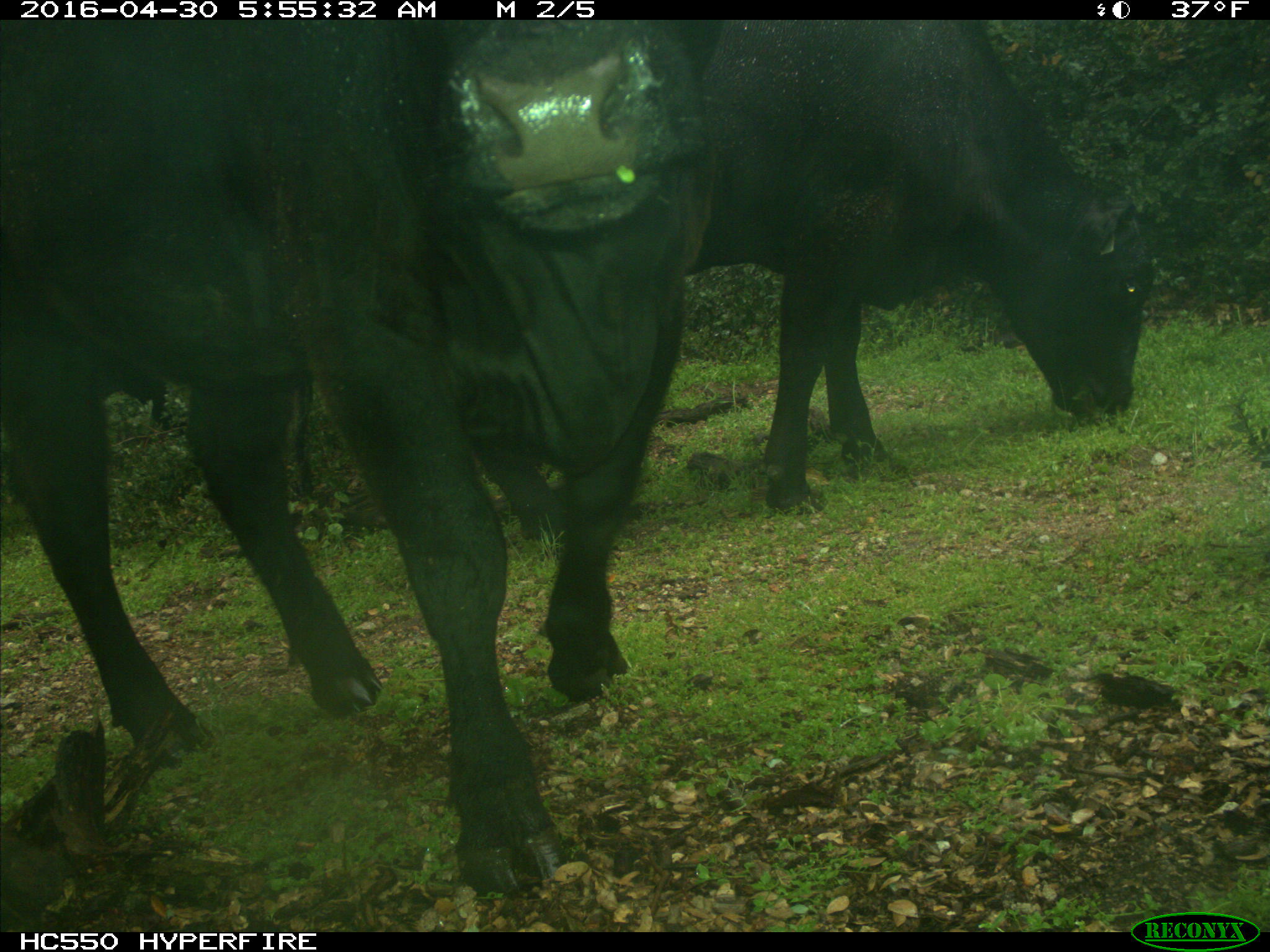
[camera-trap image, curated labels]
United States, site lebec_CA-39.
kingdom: Animalia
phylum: Chordata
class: Mammalia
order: Artiodactyla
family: Bovidae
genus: Bos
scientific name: Bos taurus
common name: domestic cow